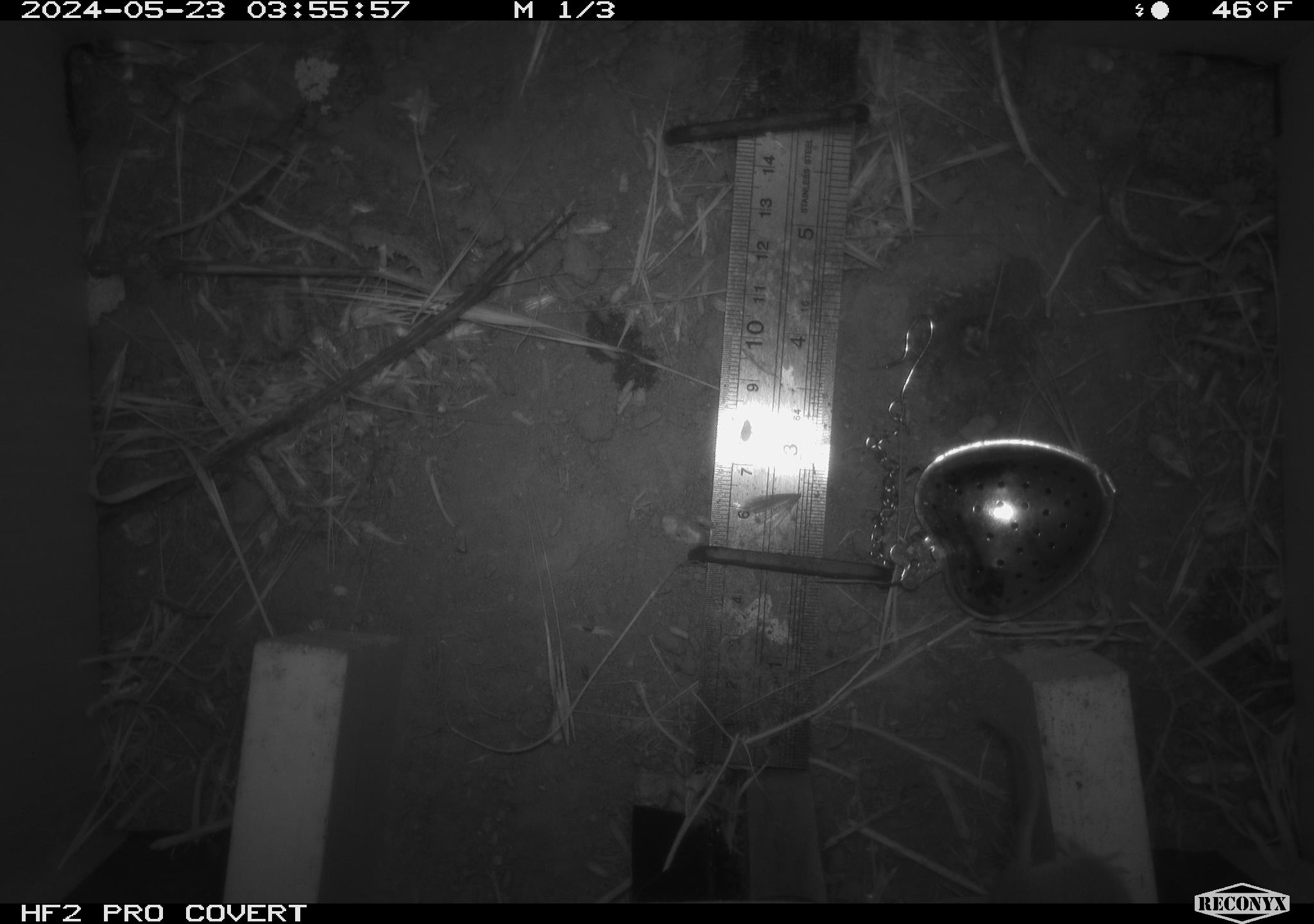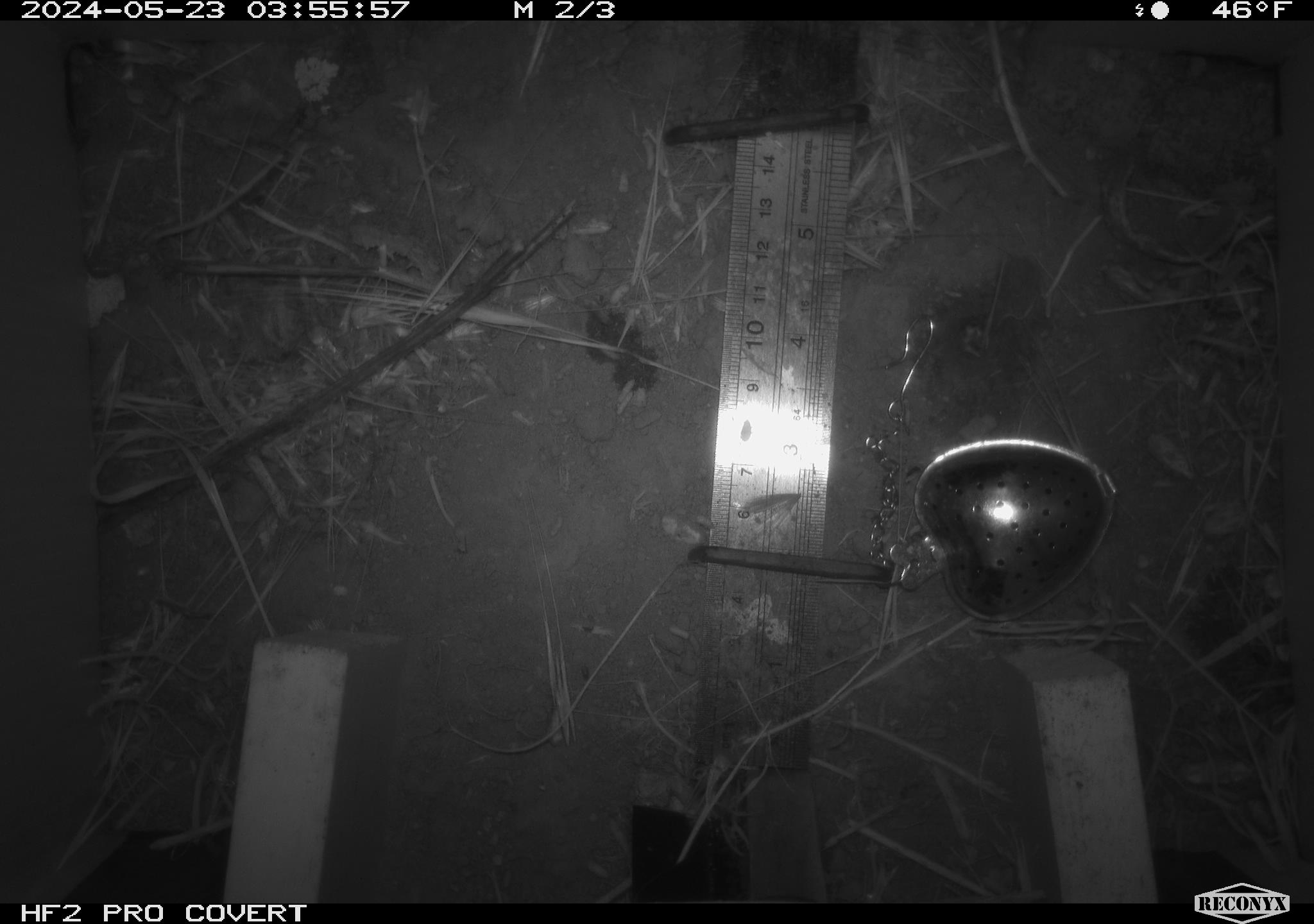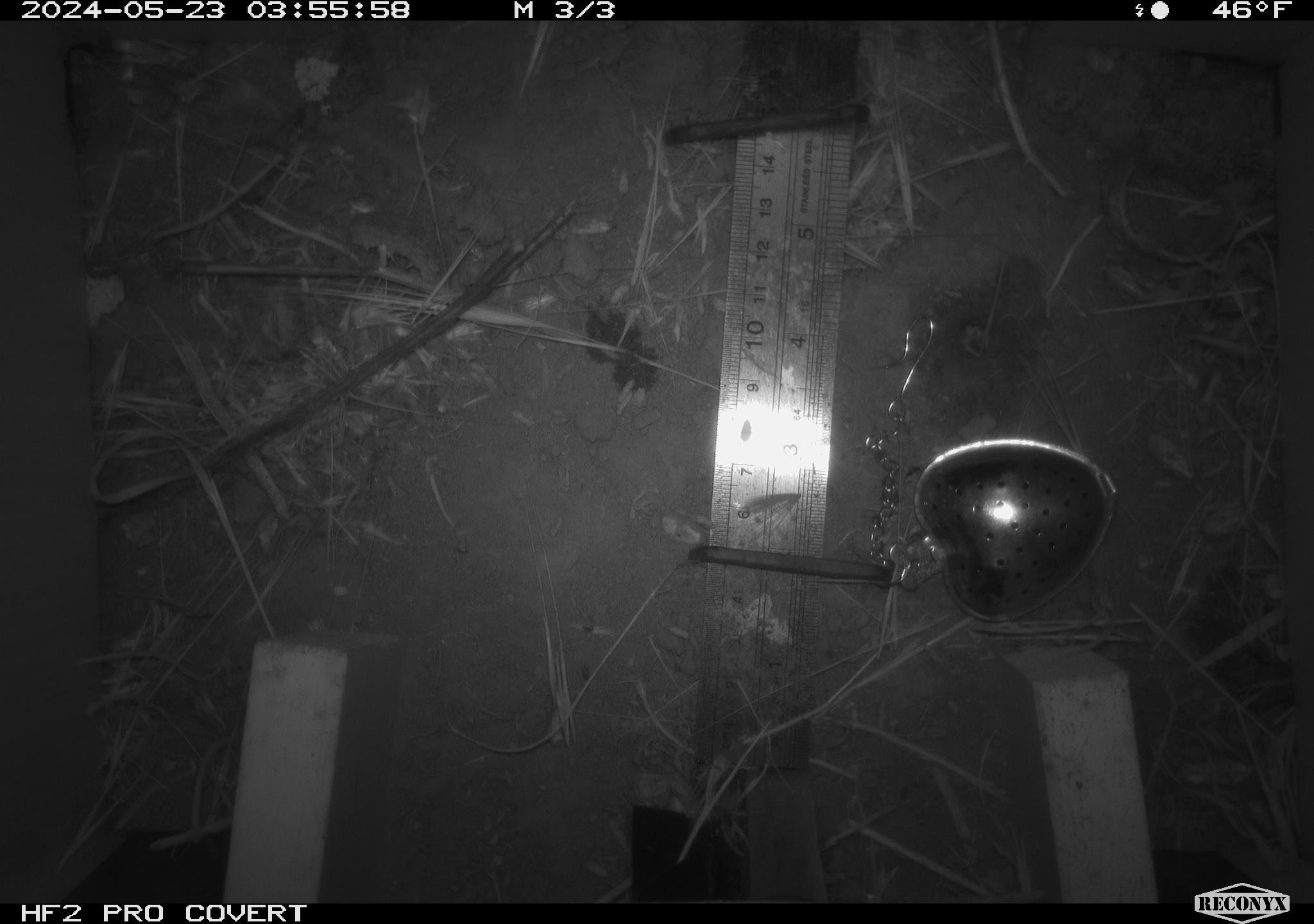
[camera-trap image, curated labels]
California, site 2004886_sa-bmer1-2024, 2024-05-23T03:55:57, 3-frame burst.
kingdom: Animalia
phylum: Chordata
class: Mammalia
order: Rodentia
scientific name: Rodentia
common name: mouse species